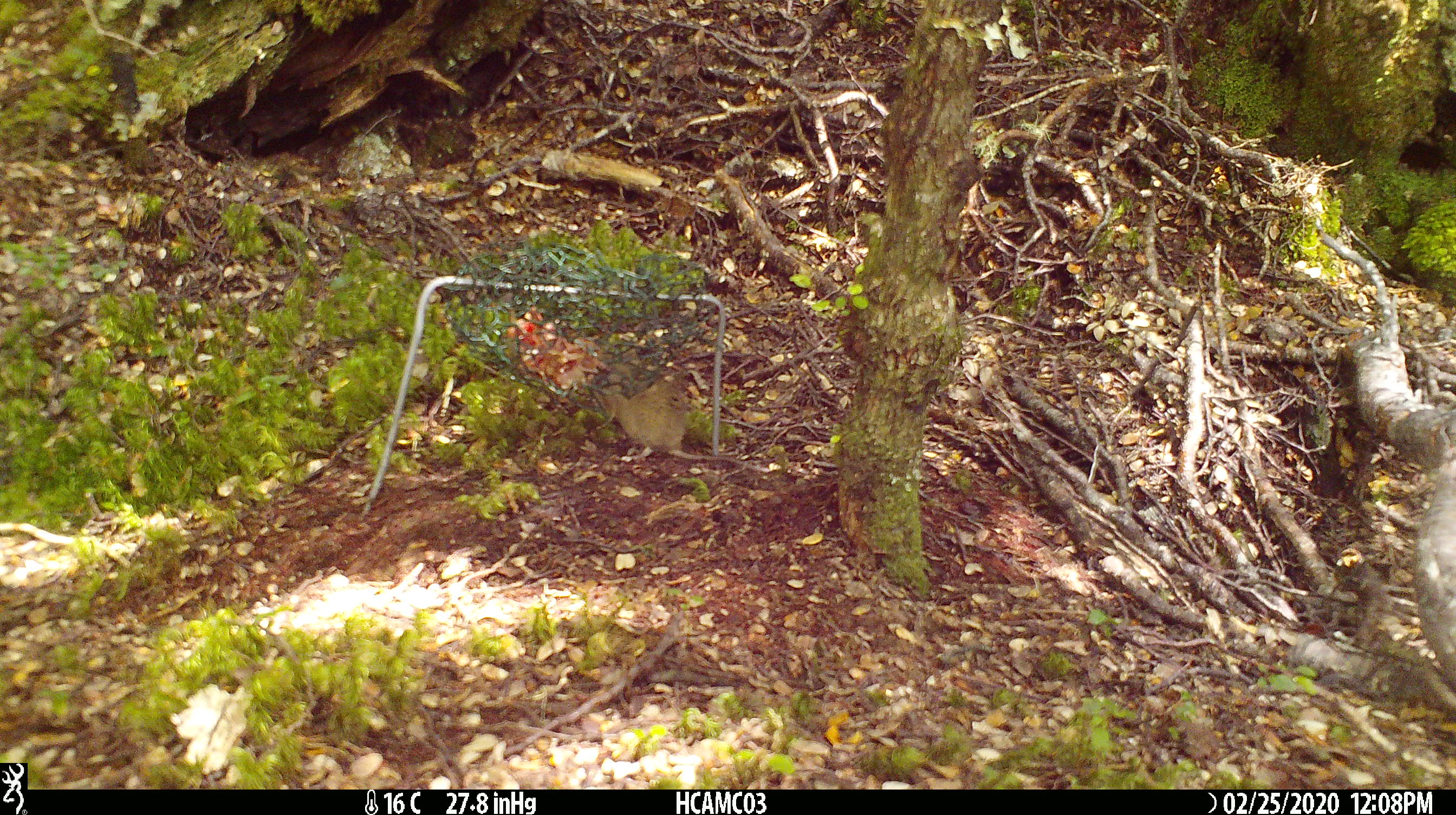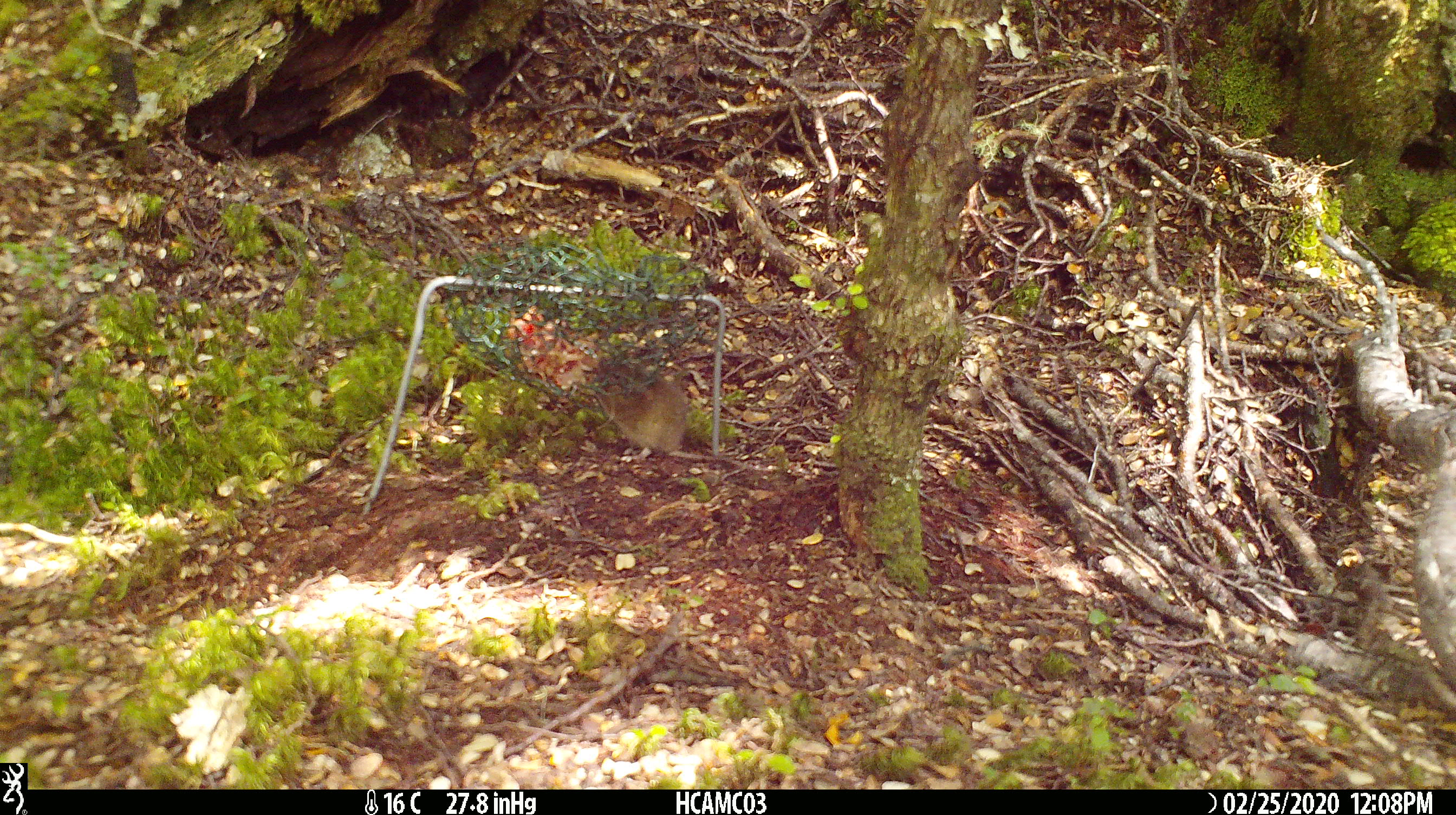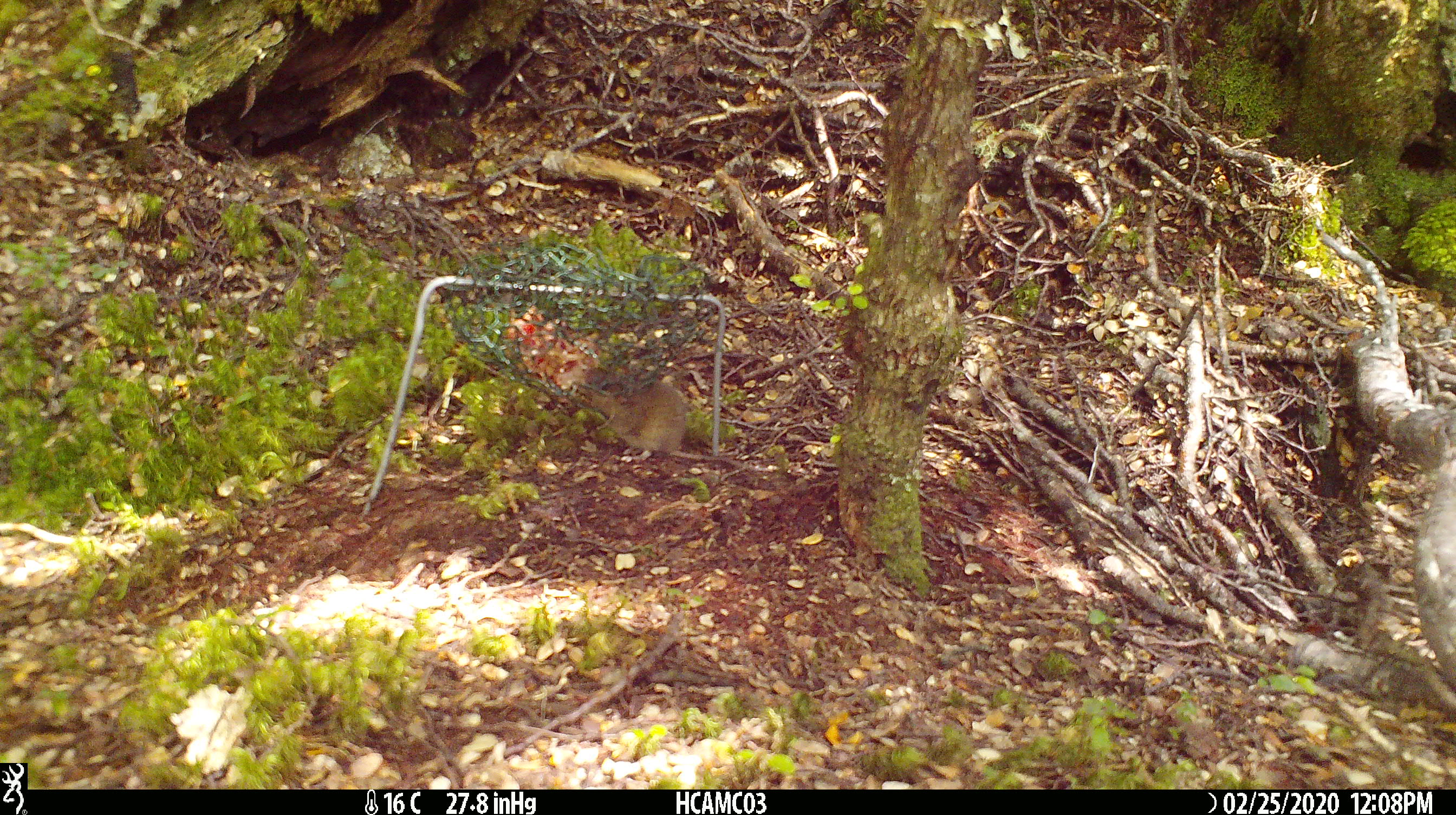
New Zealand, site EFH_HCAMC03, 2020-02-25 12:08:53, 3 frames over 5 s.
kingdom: Animalia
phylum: Chordata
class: Mammalia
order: Rodentia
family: Muridae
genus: Mus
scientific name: Mus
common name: mouse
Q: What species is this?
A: Mouse (Mus).